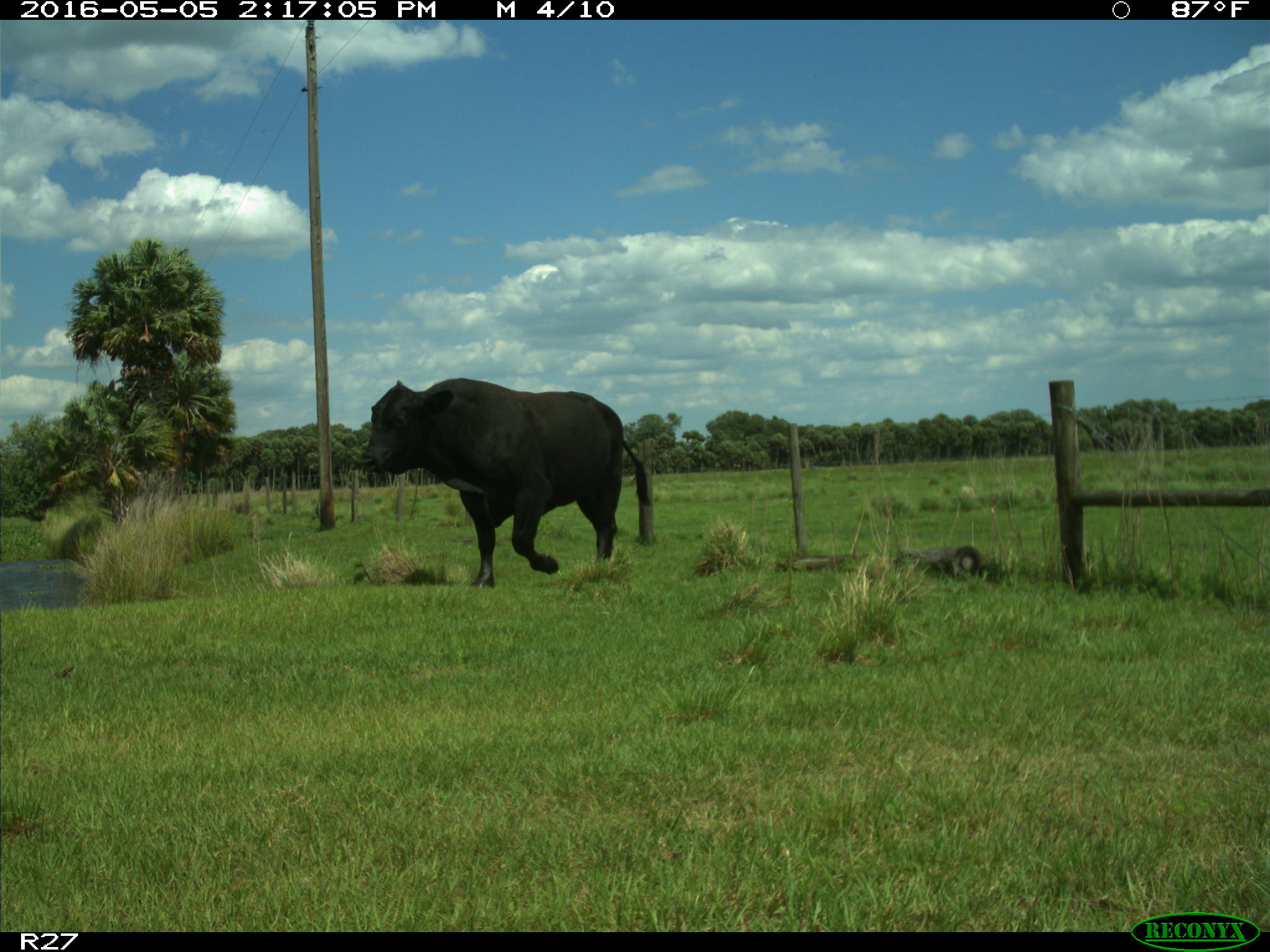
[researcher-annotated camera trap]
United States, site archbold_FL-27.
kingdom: Animalia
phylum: Chordata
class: Mammalia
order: Artiodactyla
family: Bovidae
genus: Bos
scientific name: Bos taurus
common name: domestic cow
Bos taurus (domestic cow).